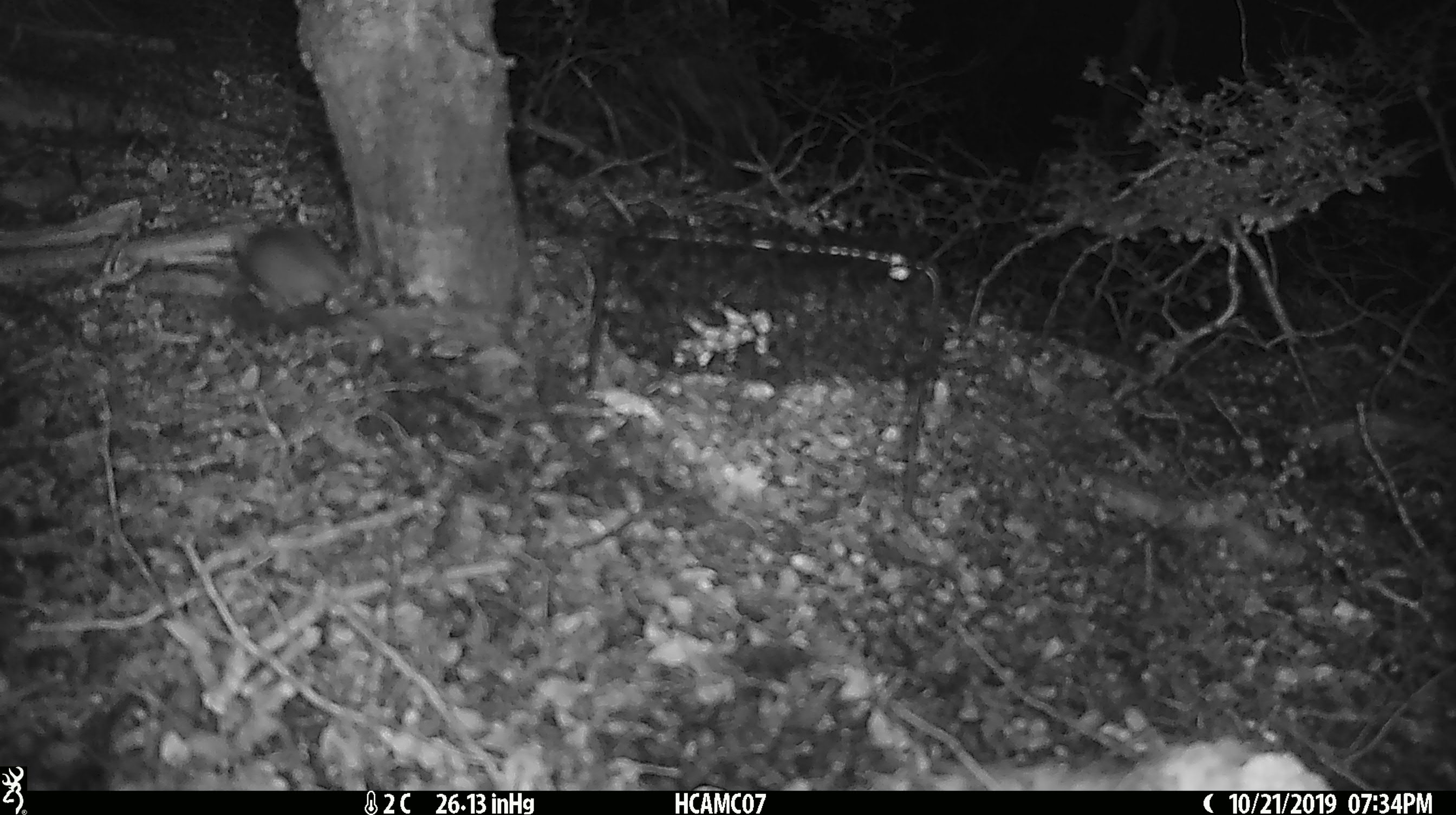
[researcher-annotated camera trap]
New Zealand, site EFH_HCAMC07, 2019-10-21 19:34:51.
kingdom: Animalia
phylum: Chordata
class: Mammalia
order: Rodentia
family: Muridae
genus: Mus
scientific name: Mus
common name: mouse